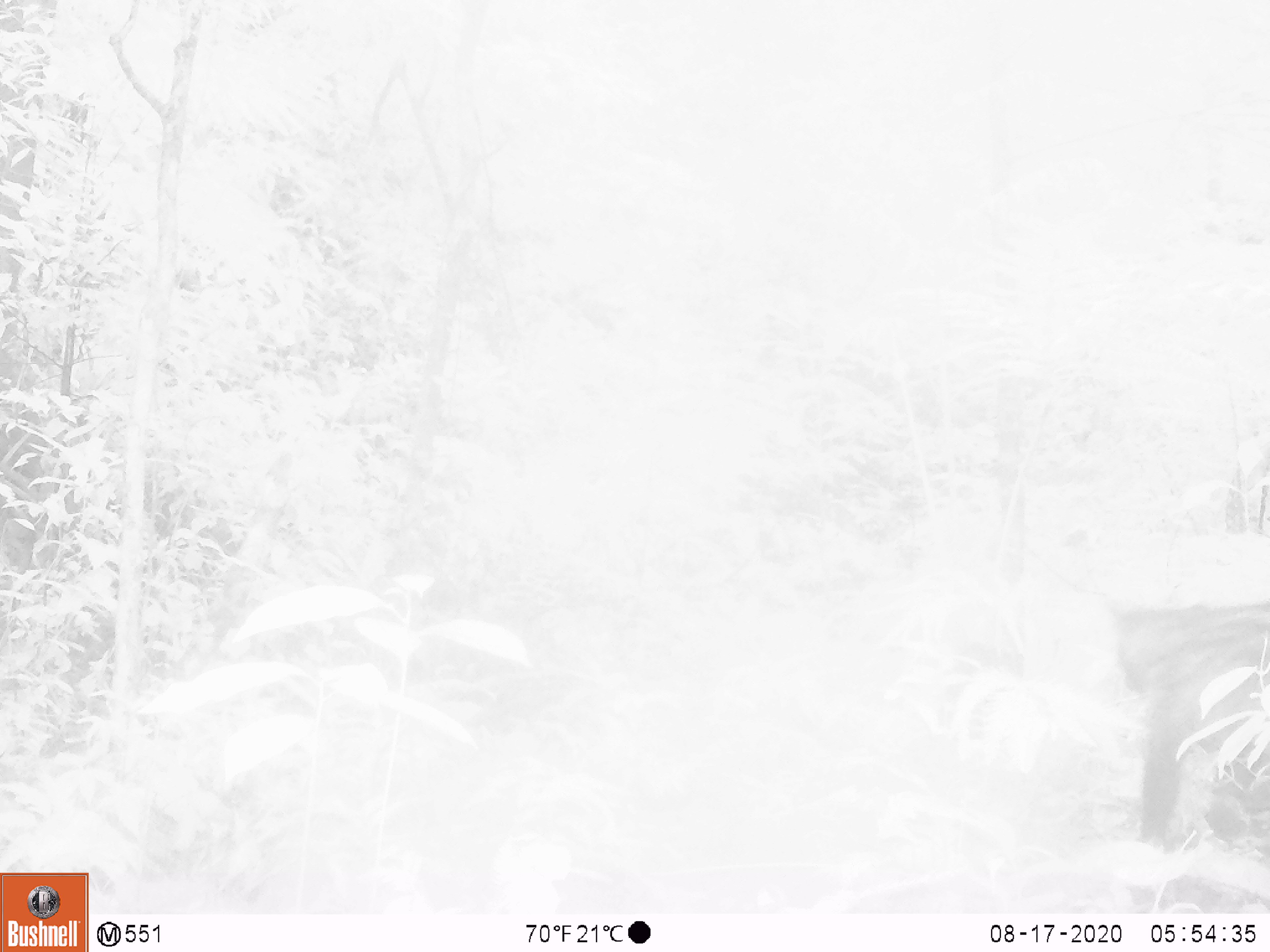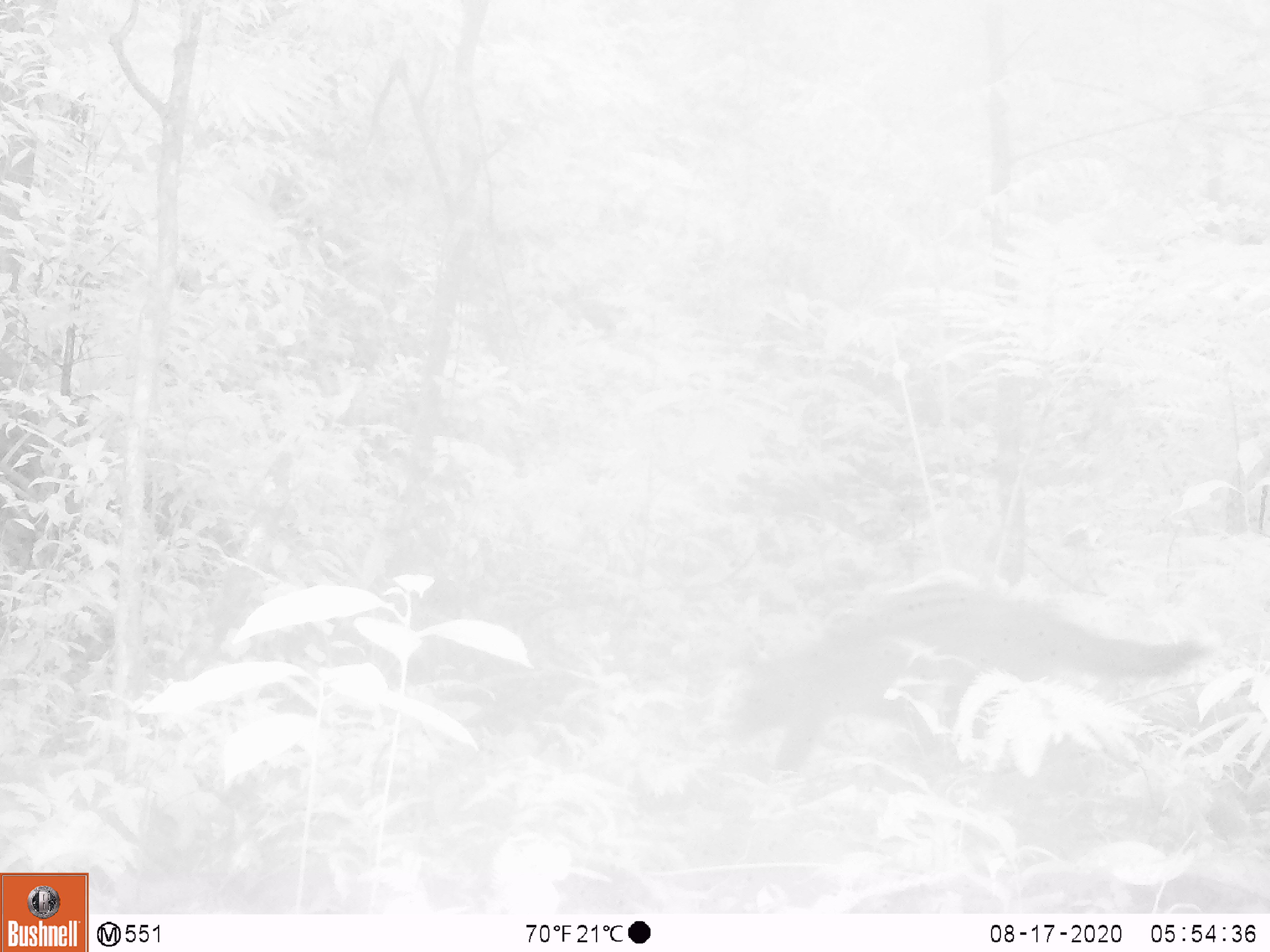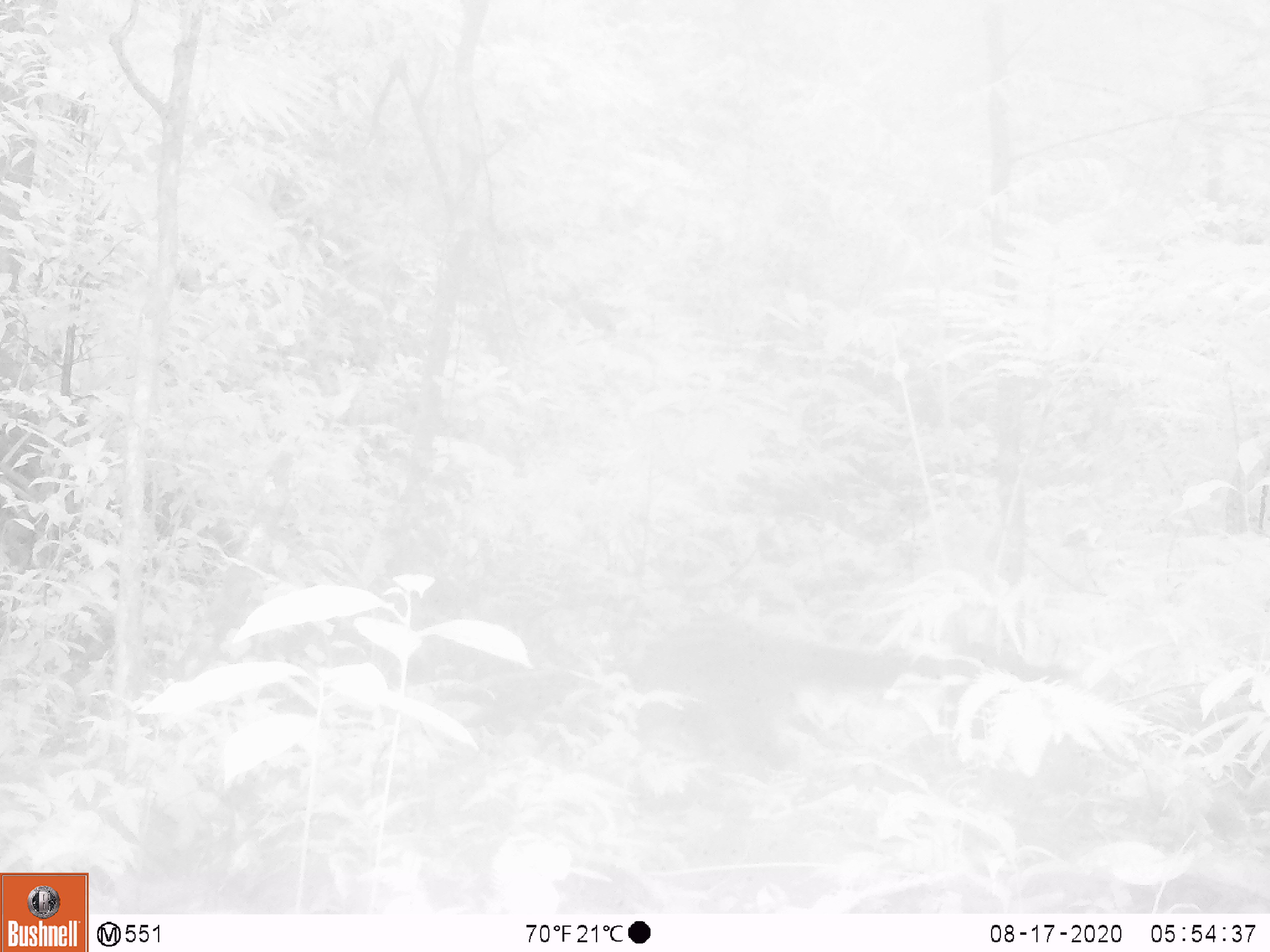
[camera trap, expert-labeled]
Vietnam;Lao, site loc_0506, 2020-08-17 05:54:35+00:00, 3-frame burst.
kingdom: Animalia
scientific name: Animalia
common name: animal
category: unidentified animal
Unidentified animal (animal) (Animalia). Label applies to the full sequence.